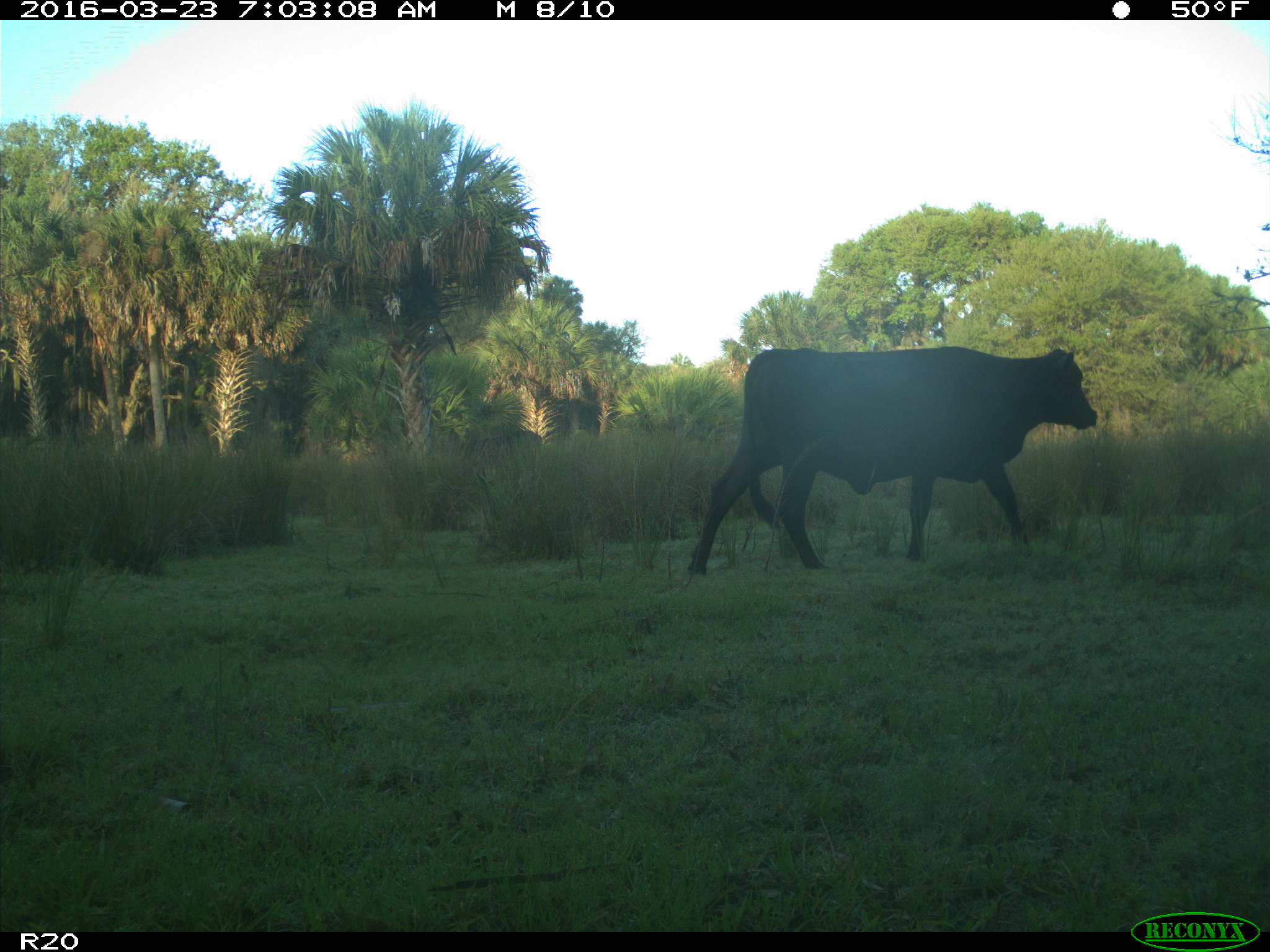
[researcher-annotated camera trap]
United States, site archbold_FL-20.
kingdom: Animalia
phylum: Chordata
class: Mammalia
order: Artiodactyla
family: Bovidae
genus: Bos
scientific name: Bos taurus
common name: domestic cow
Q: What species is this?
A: Bos taurus (domestic cow).